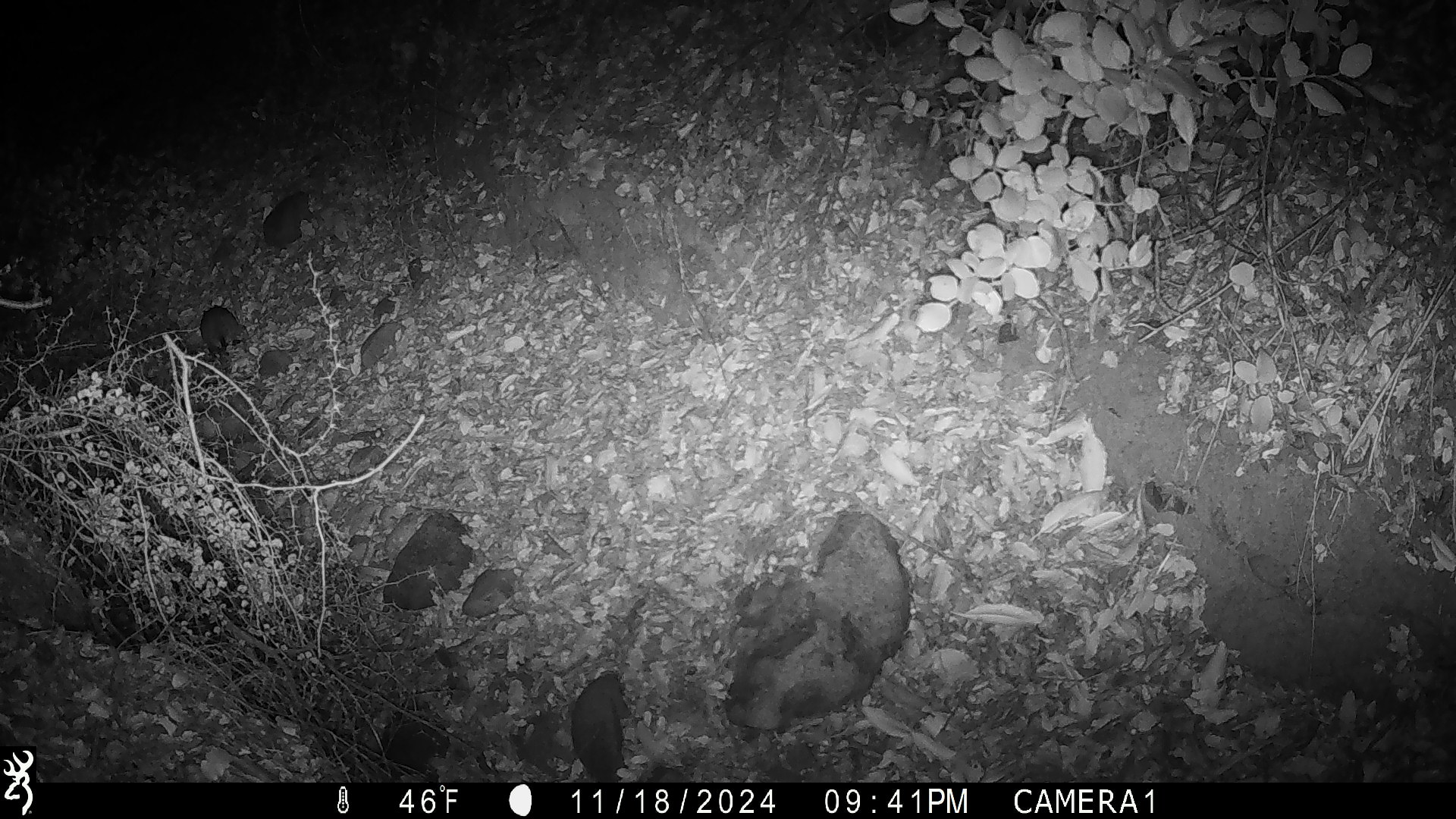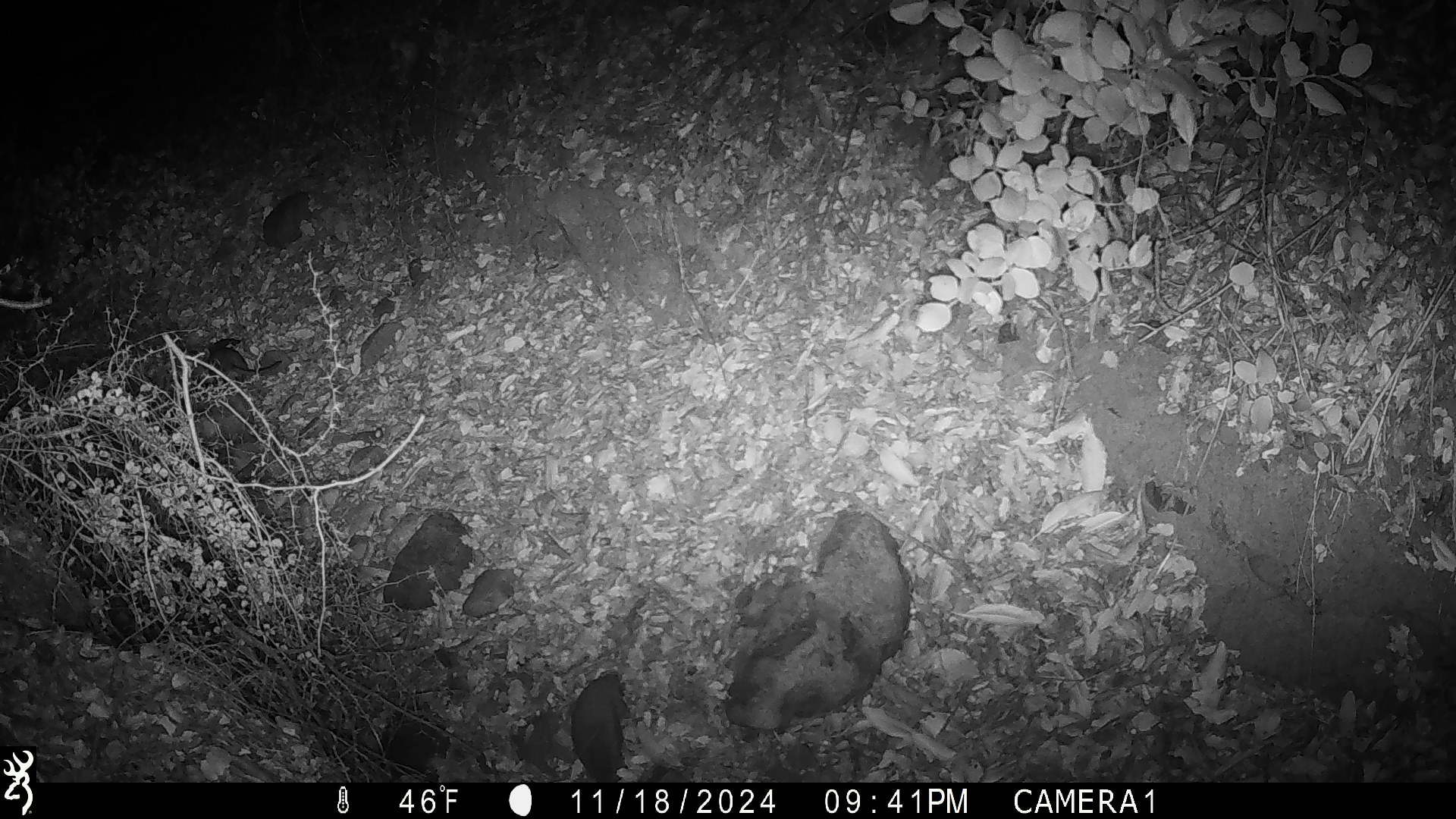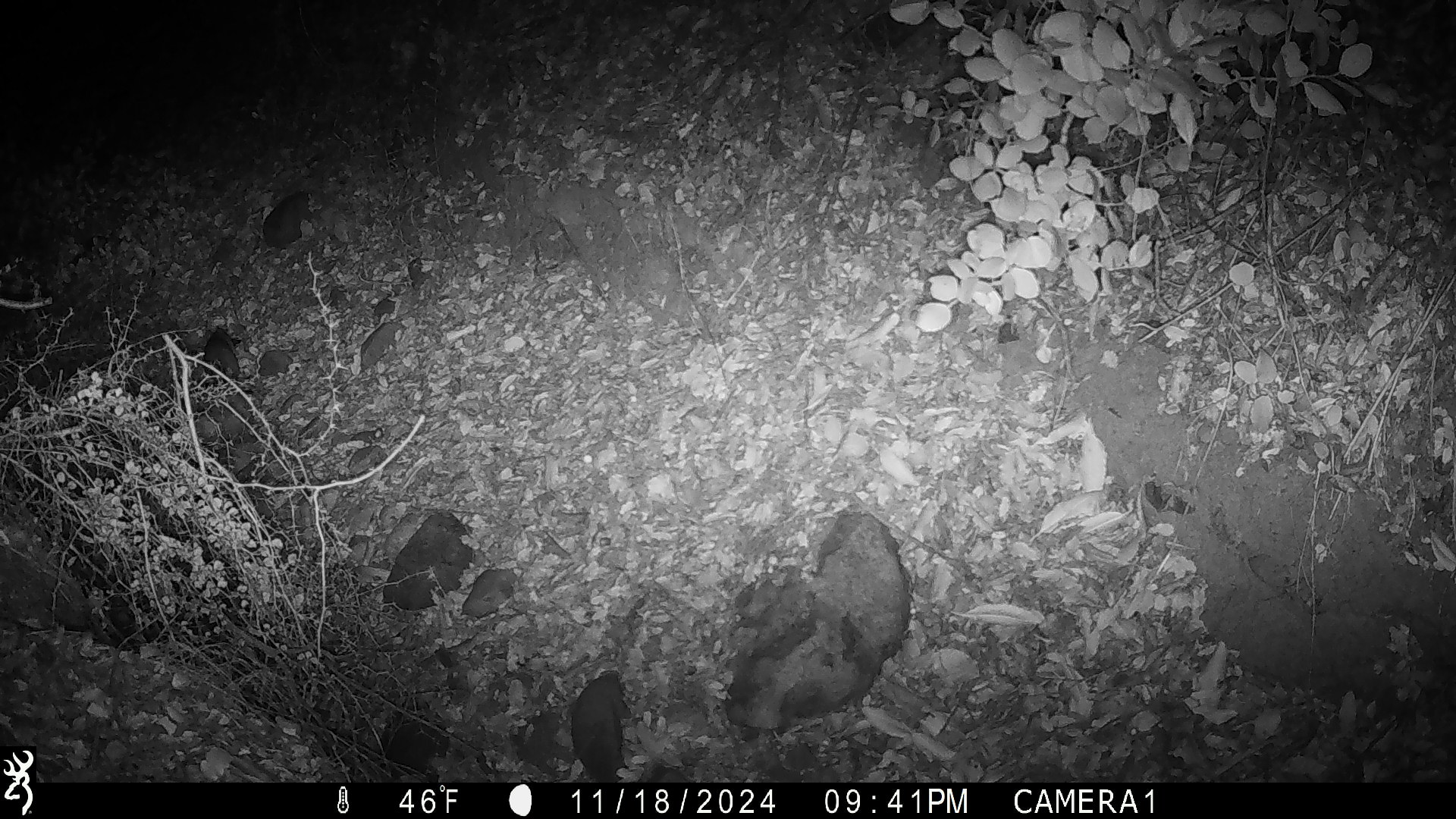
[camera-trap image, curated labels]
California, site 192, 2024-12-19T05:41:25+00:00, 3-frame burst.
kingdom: Animalia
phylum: Chordata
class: Mammalia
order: Rodentia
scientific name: Rodentia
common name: mouse or rat